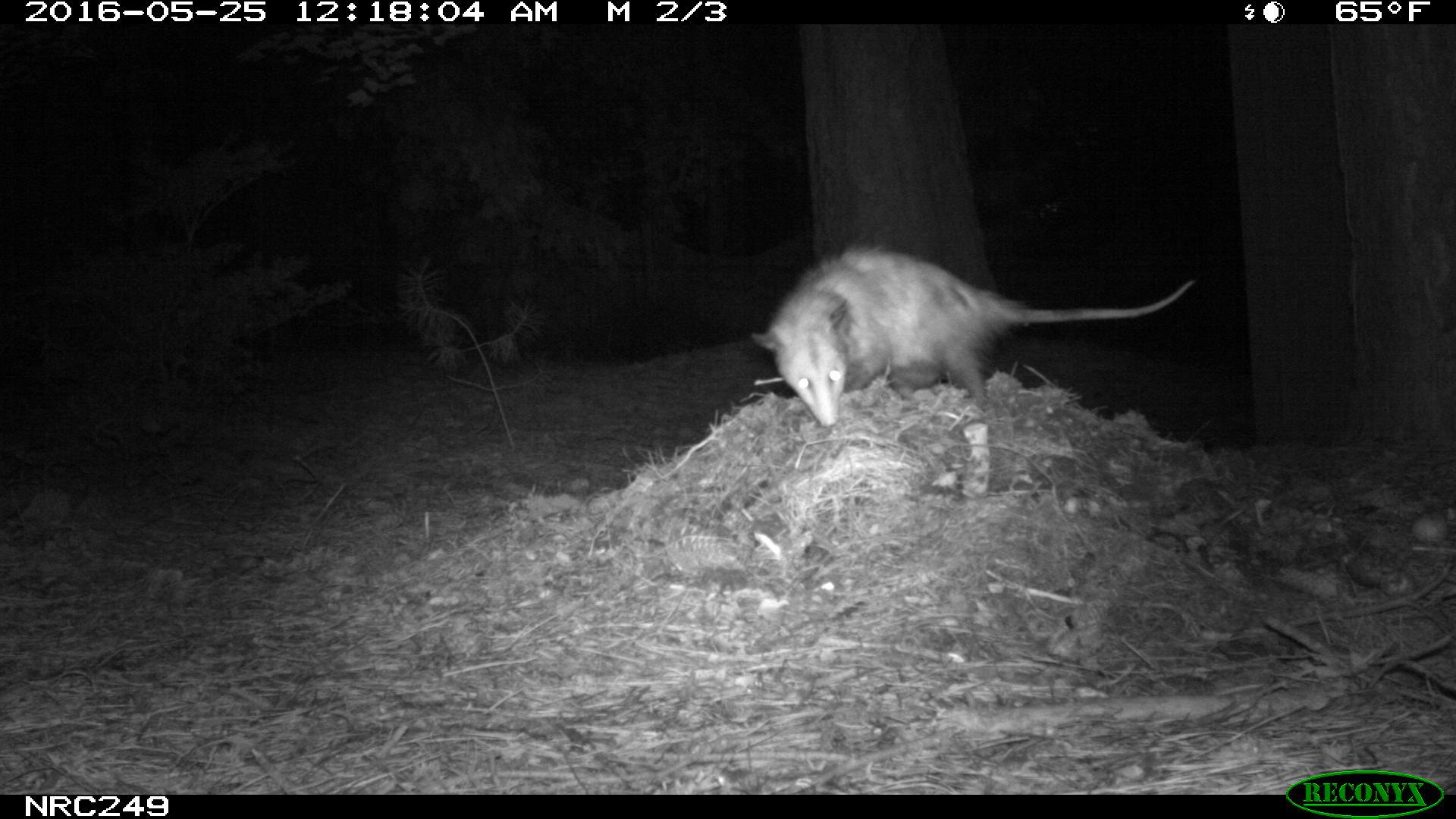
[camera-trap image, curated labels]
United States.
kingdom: Animalia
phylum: Chordata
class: Mammalia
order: Didelphimorphia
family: Didelphidae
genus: Didelphis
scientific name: Didelphis virginiana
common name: virginia opossum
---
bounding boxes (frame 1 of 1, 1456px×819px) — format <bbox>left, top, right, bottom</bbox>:
Virginia Opossum: <bbox>740, 234, 1209, 432</bbox>